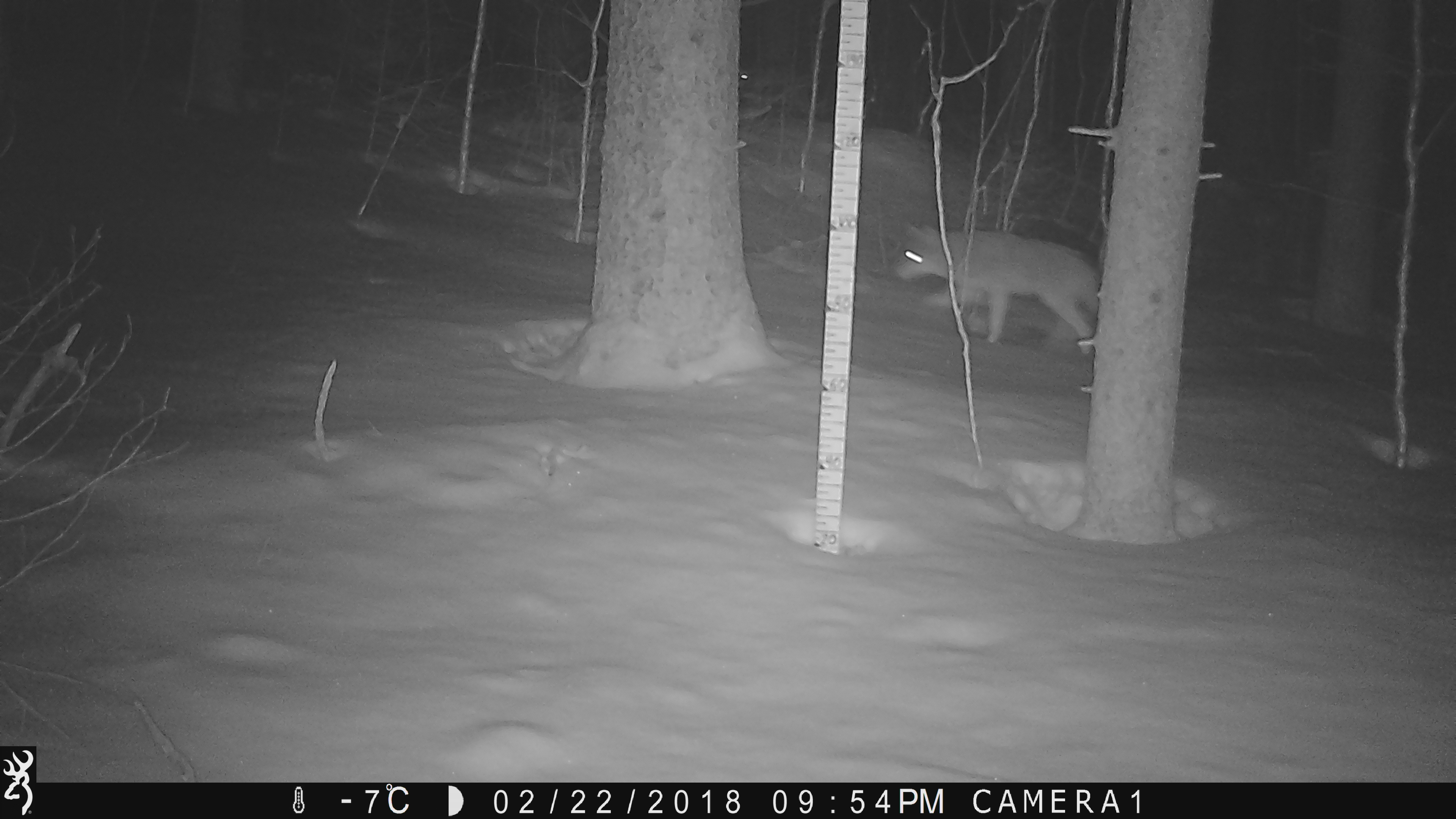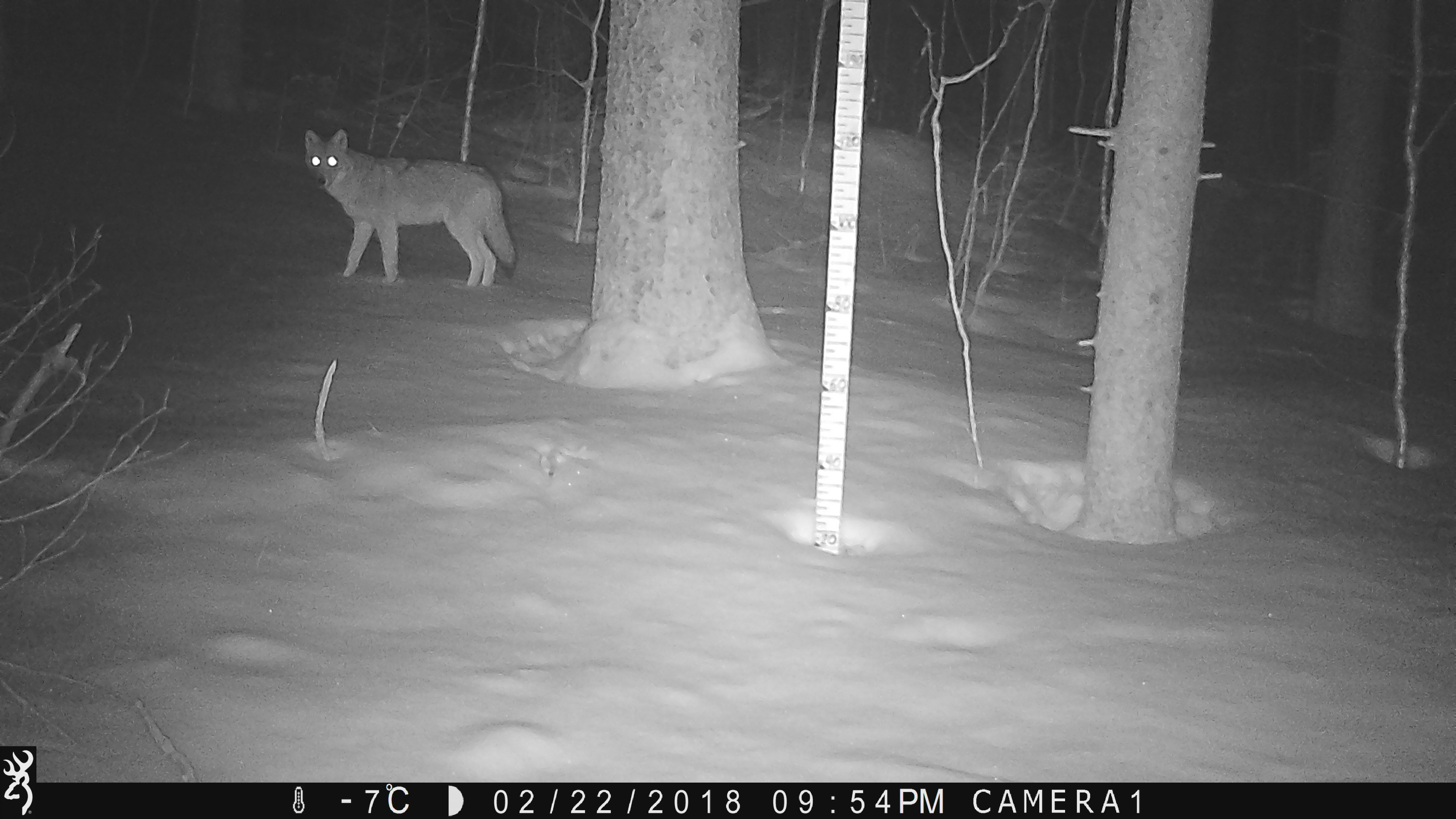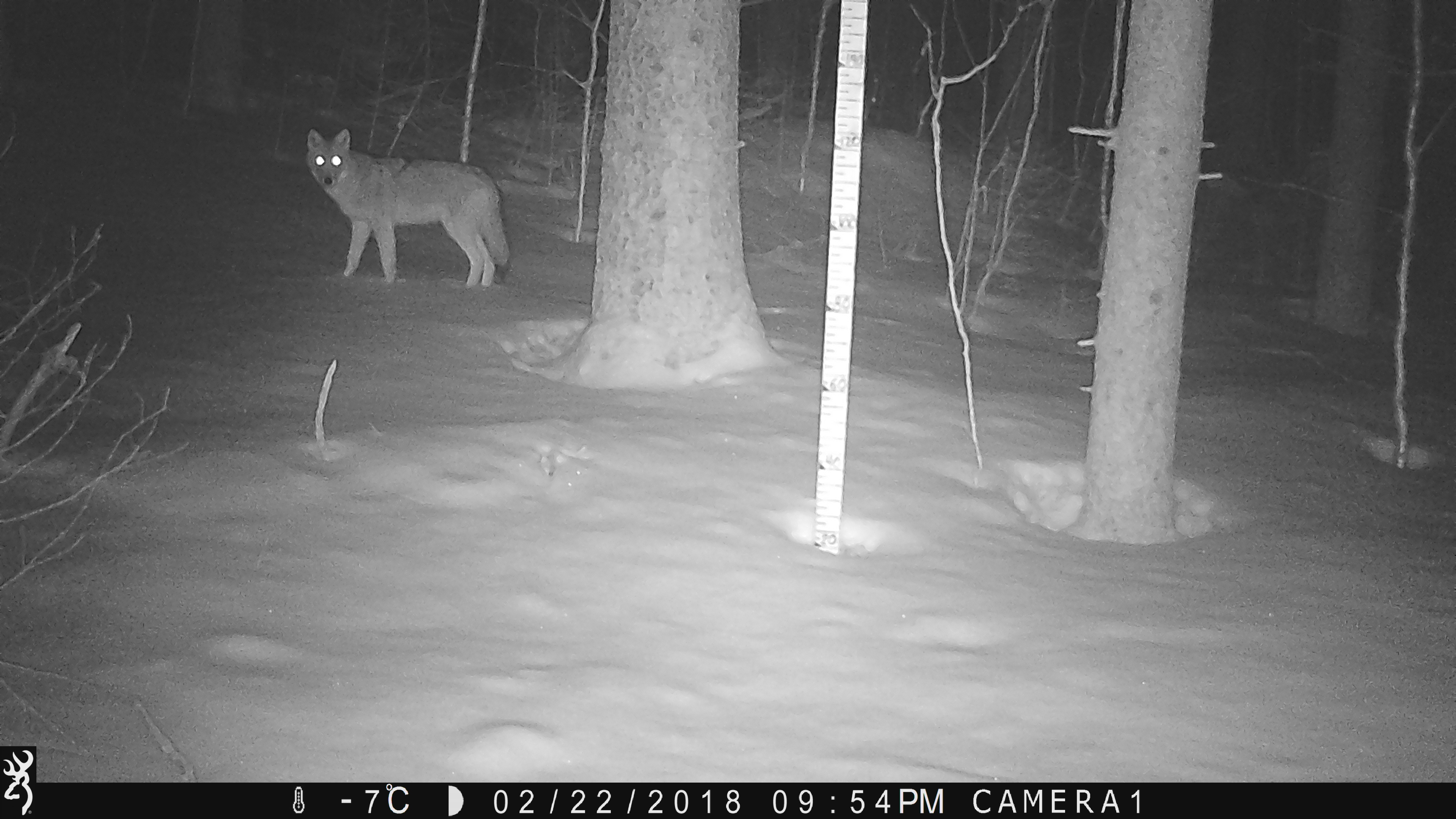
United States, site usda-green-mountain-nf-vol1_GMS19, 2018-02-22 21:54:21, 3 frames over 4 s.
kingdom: Animalia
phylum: Chordata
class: Mammalia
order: Carnivora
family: Canidae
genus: Canis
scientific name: Canis latrans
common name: coyote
Coyote (Canis latrans).